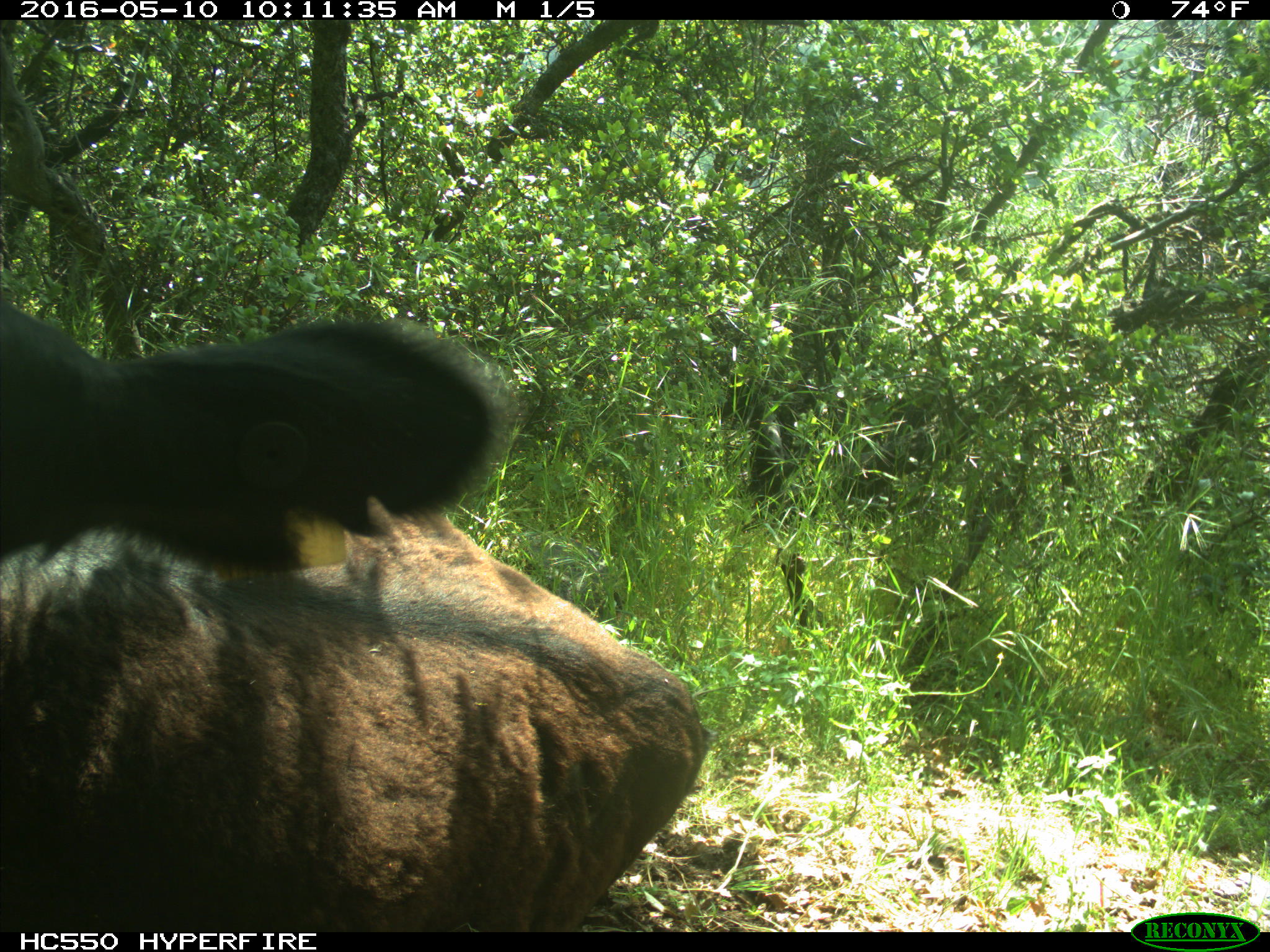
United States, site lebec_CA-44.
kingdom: Animalia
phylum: Chordata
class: Mammalia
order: Artiodactyla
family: Bovidae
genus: Bos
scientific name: Bos taurus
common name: domestic cow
Bos taurus (domestic cow).